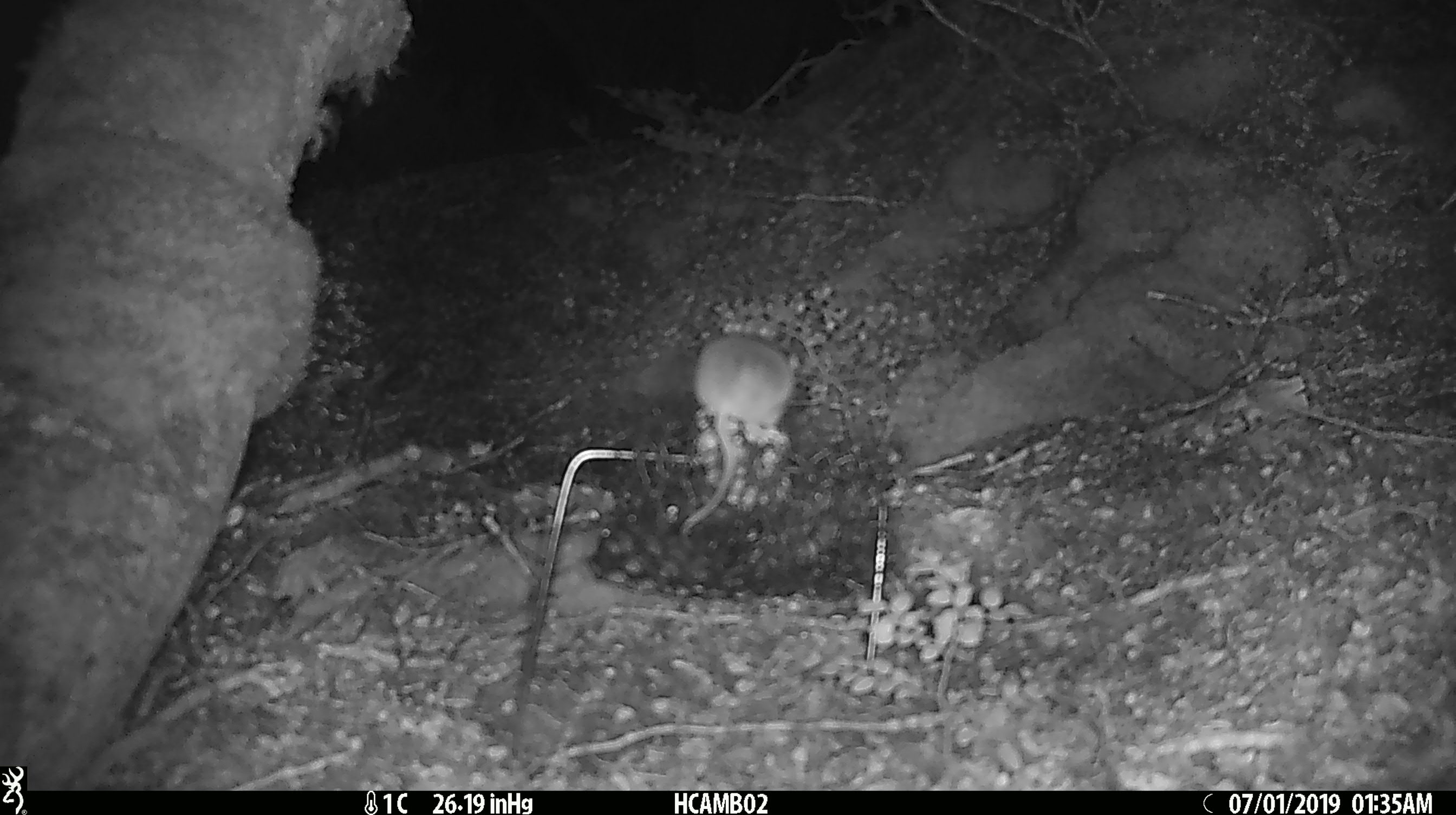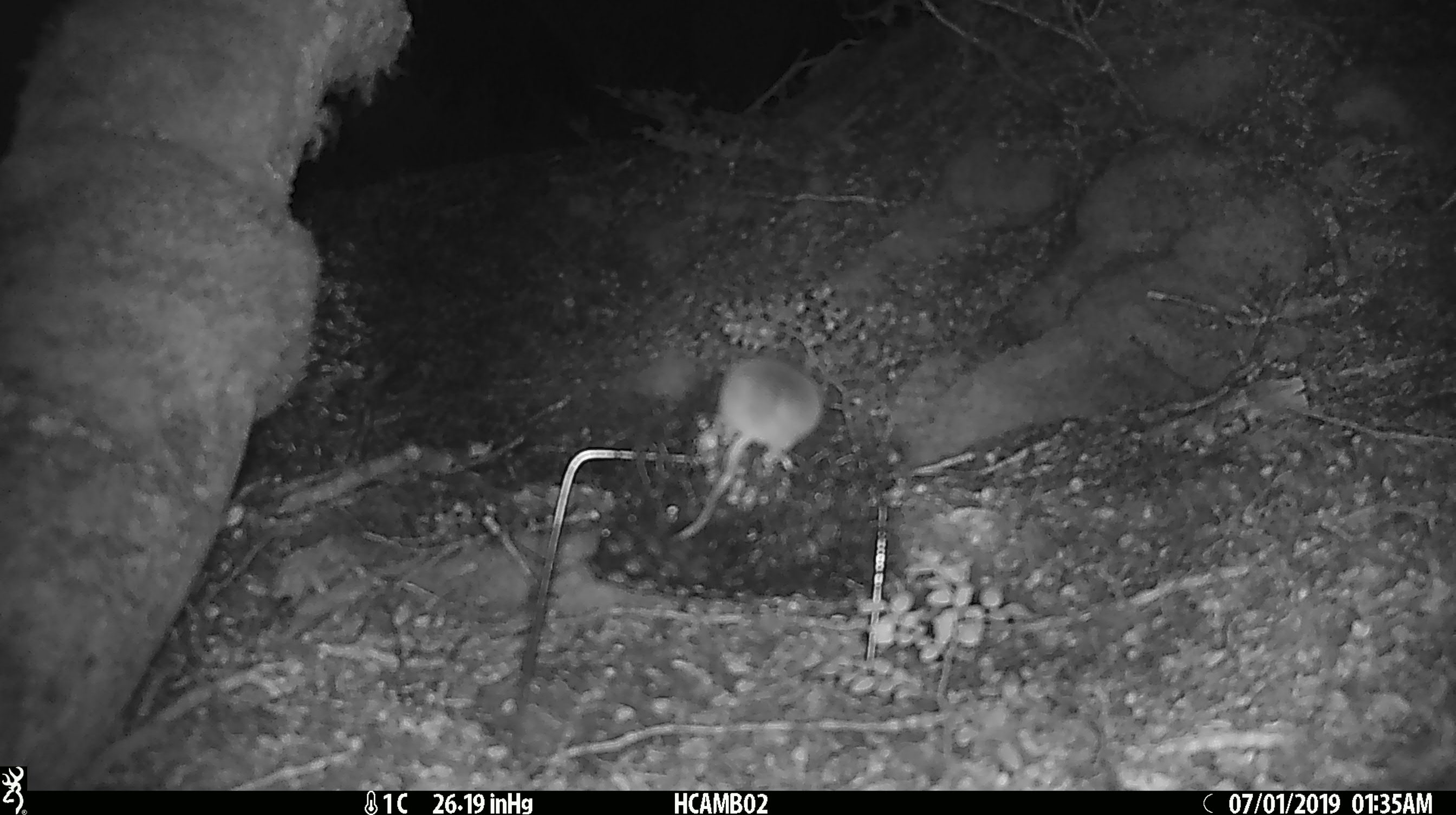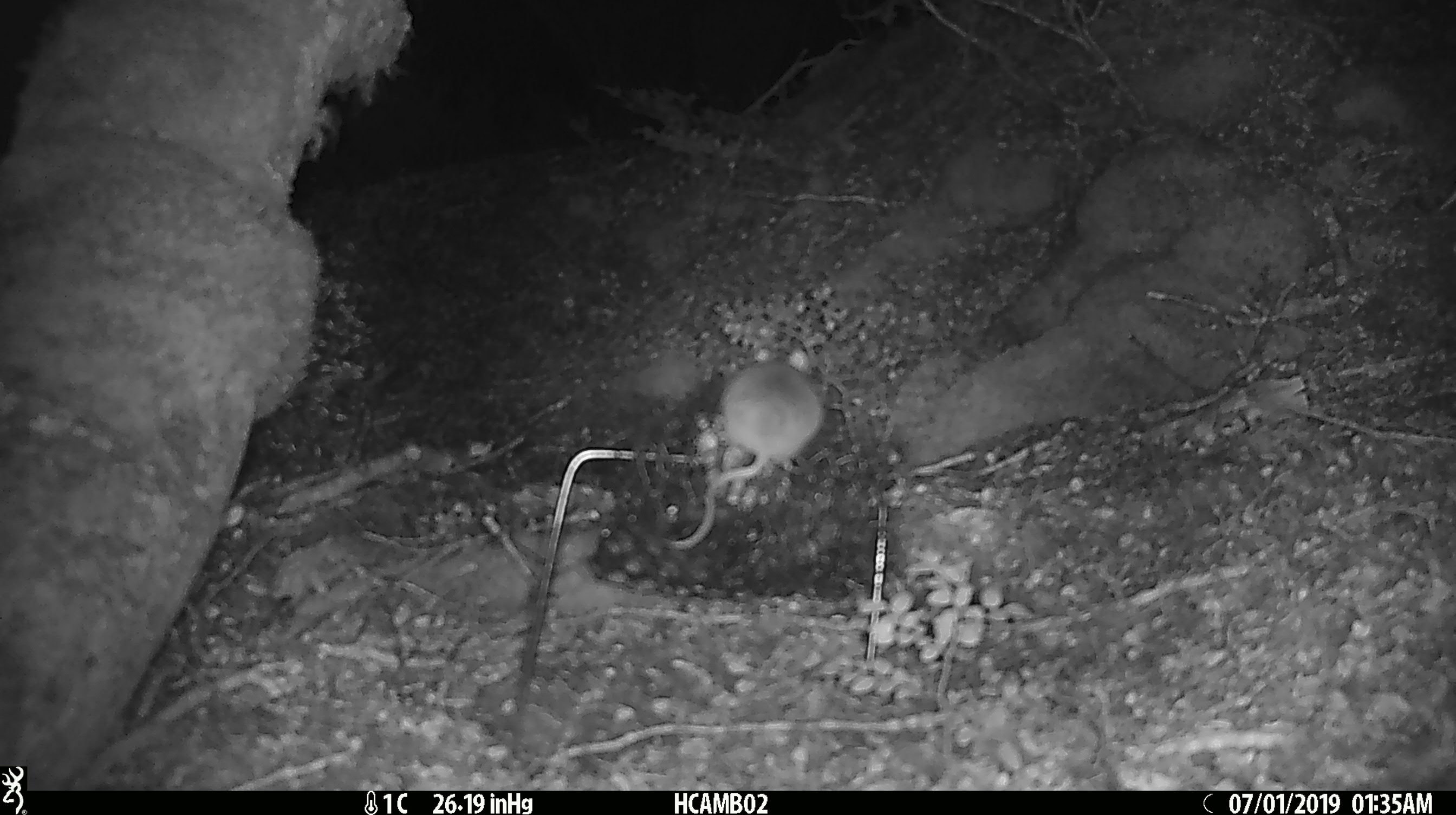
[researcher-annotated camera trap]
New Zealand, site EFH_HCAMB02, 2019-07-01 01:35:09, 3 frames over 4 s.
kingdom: Animalia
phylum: Chordata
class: Mammalia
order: Rodentia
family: Muridae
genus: Mus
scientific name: Mus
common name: mouse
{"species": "mouse (Mus)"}